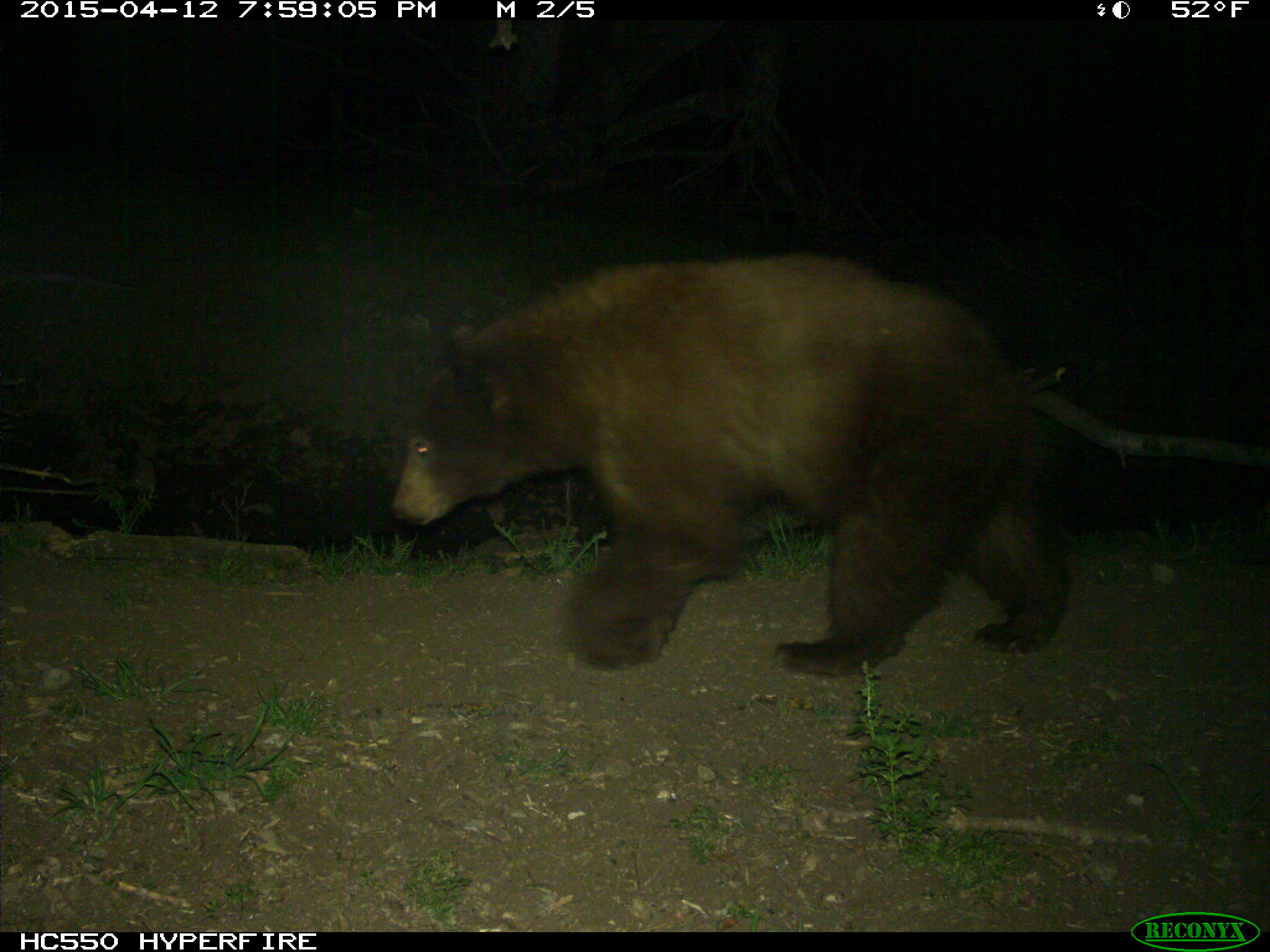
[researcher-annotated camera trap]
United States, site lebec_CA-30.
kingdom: Animalia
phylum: Chordata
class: Mammalia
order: Carnivora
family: Ursidae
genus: Ursus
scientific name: Ursus americanus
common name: american black bear